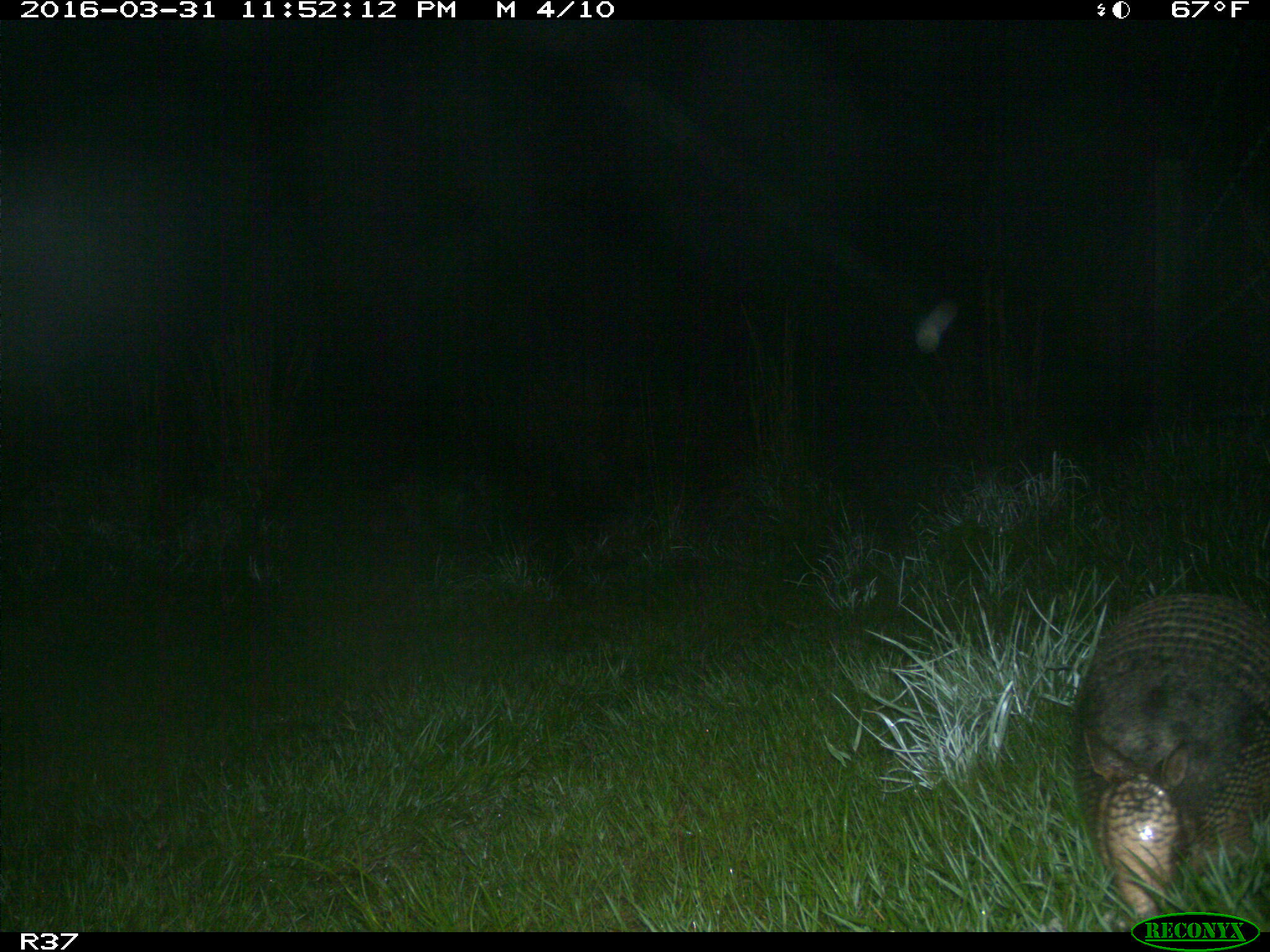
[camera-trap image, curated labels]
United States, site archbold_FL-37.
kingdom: Animalia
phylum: Chordata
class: Mammalia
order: Cingulata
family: Dasypodidae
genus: Dasypus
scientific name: Dasypus novemcinctus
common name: nine-banded armadillo